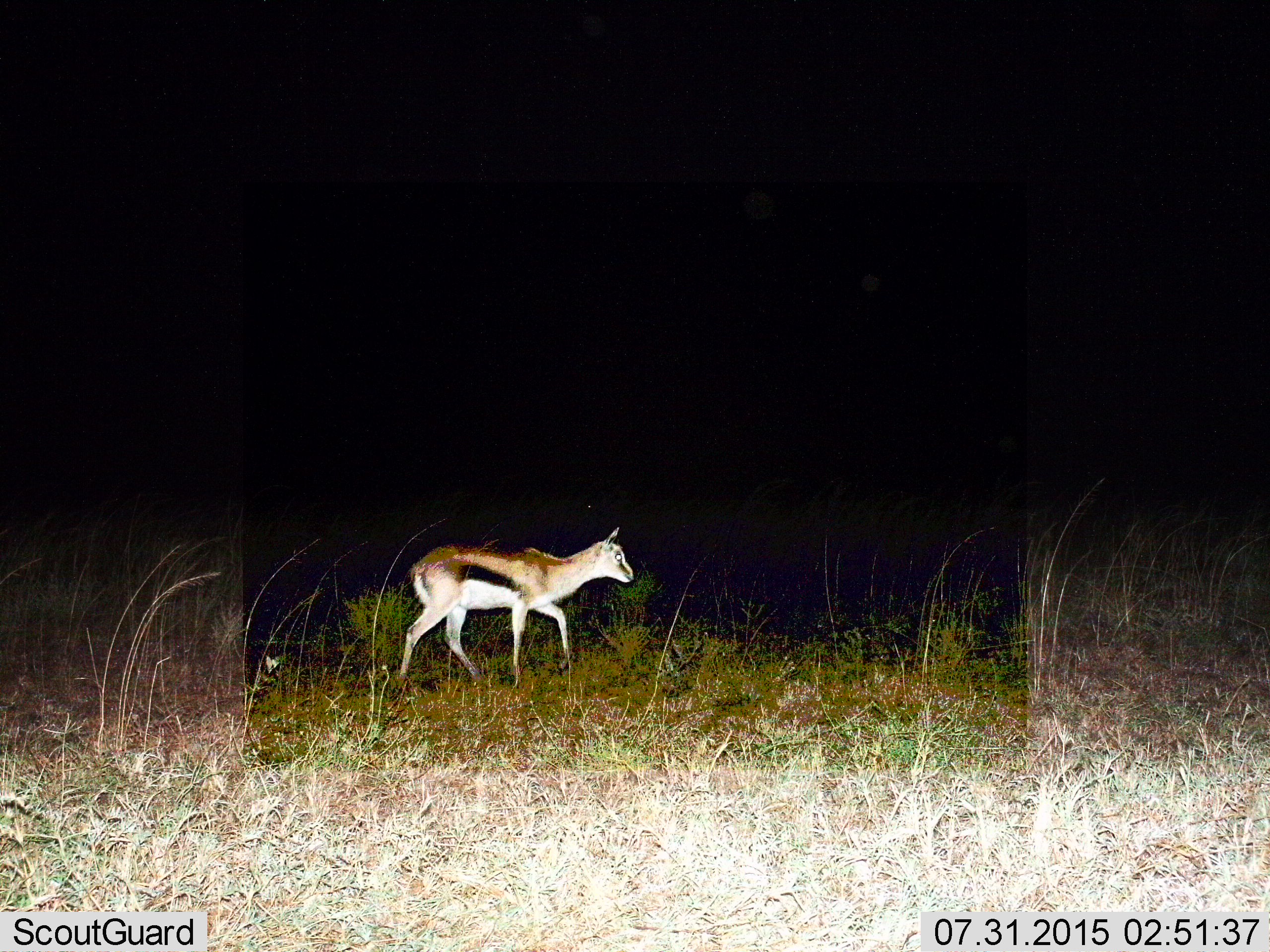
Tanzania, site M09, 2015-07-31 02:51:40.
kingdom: Animalia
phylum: Chordata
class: Mammalia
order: Artiodactyla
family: Bovidae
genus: Eudorcas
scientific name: Eudorcas thomsonii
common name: thomson's gazelle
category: gazellethomsons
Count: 1.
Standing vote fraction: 22%.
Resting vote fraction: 0%.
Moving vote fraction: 78%.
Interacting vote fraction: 0%.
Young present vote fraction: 0%.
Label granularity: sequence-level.